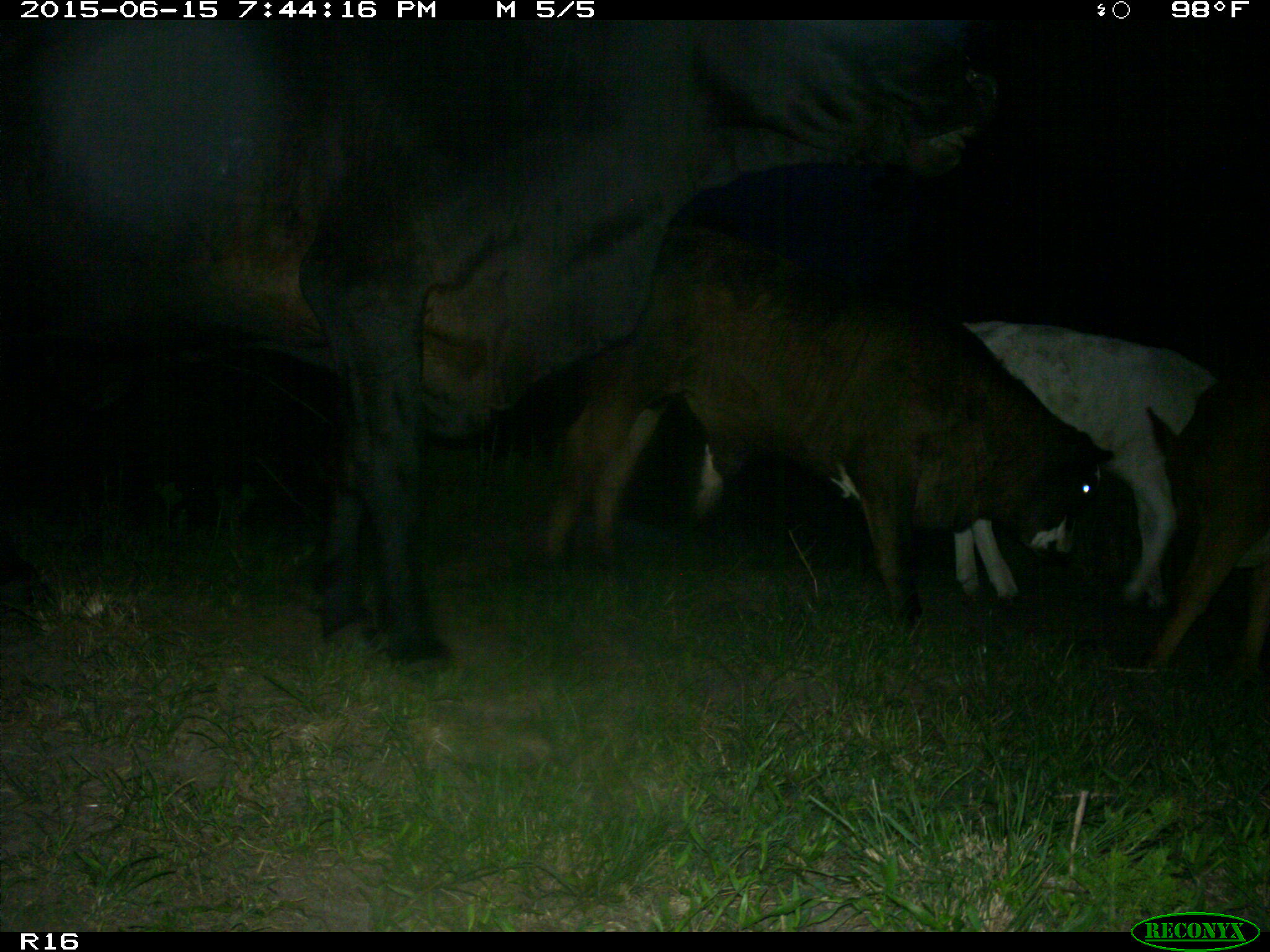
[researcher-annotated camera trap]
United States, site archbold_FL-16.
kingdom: Animalia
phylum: Chordata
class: Mammalia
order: Artiodactyla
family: Bovidae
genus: Bos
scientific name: Bos taurus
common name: domestic cow